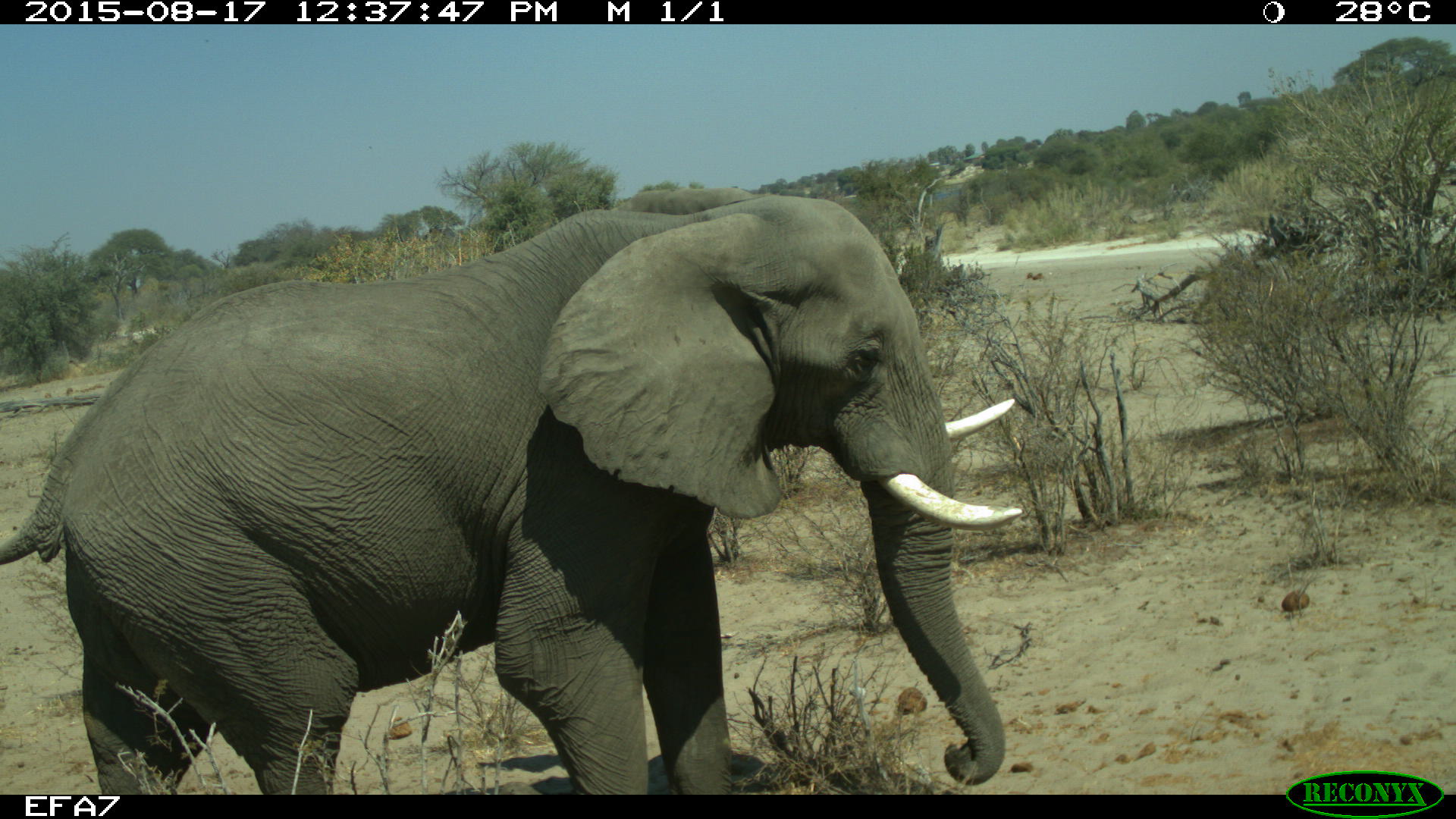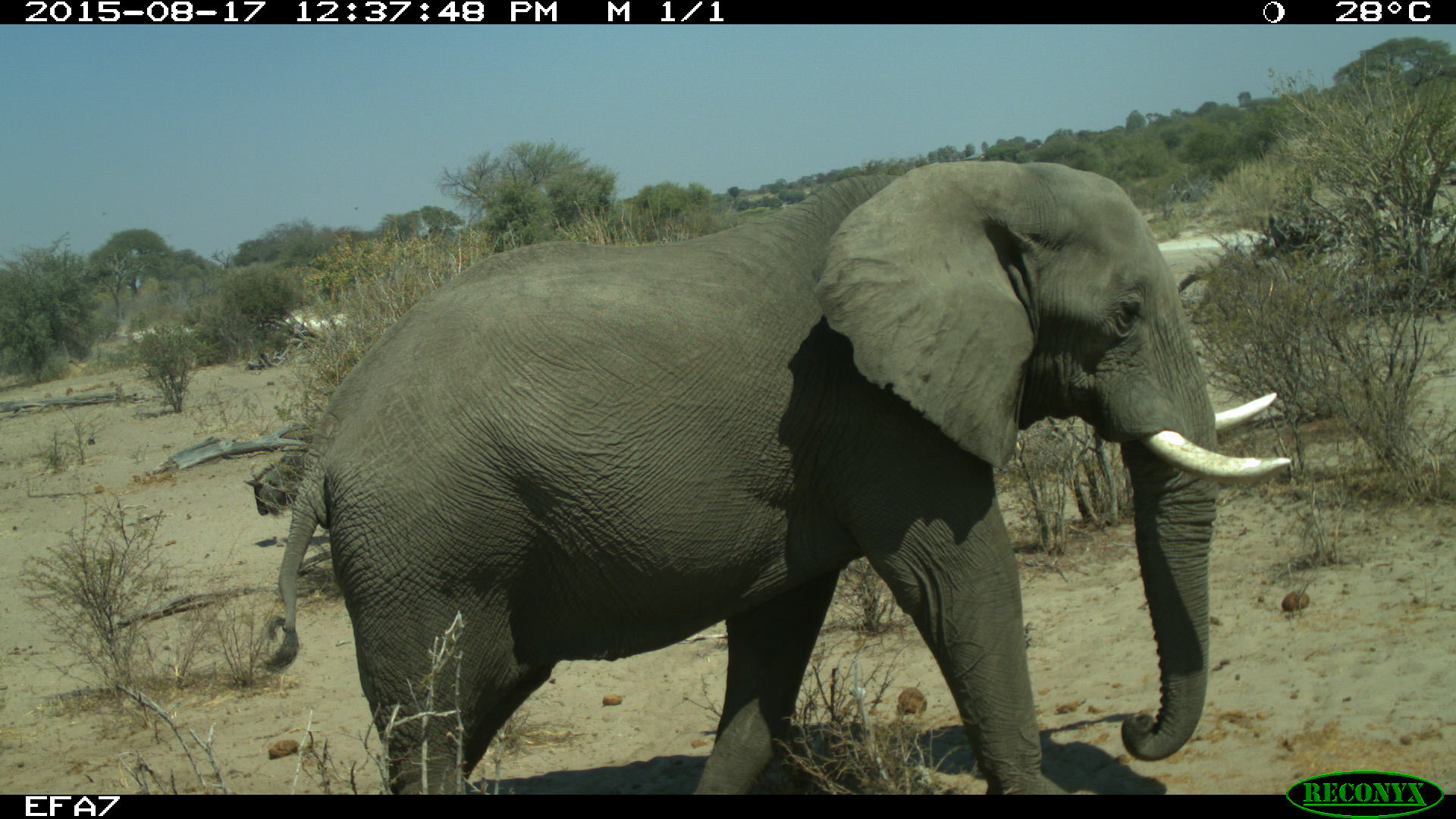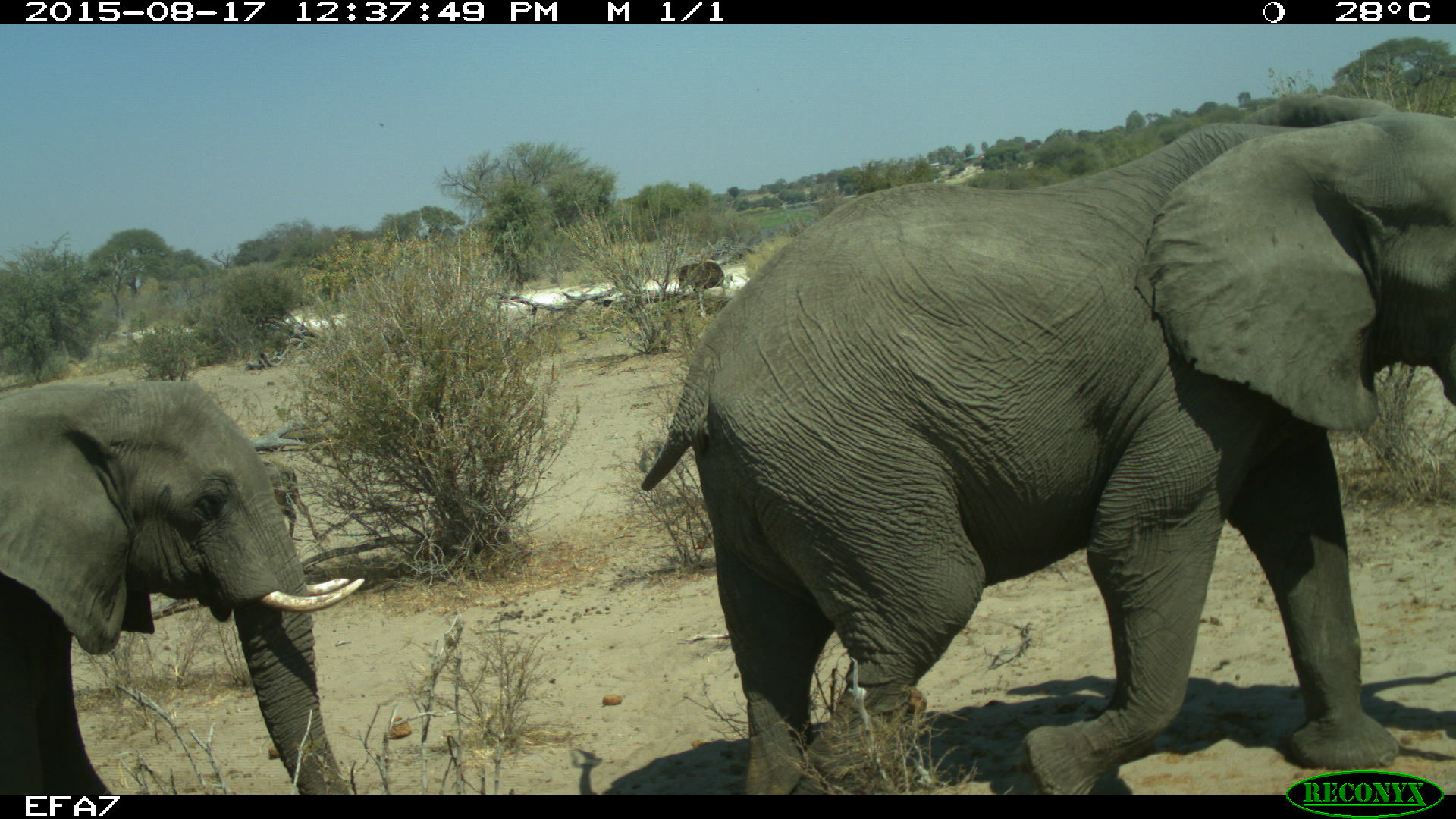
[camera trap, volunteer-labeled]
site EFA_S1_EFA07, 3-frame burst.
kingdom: Animalia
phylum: Chordata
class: Mammalia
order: Proboscidea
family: Elephantidae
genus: Loxodonta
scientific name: Loxodonta africana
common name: african bush elephant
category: elephant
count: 2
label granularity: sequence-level